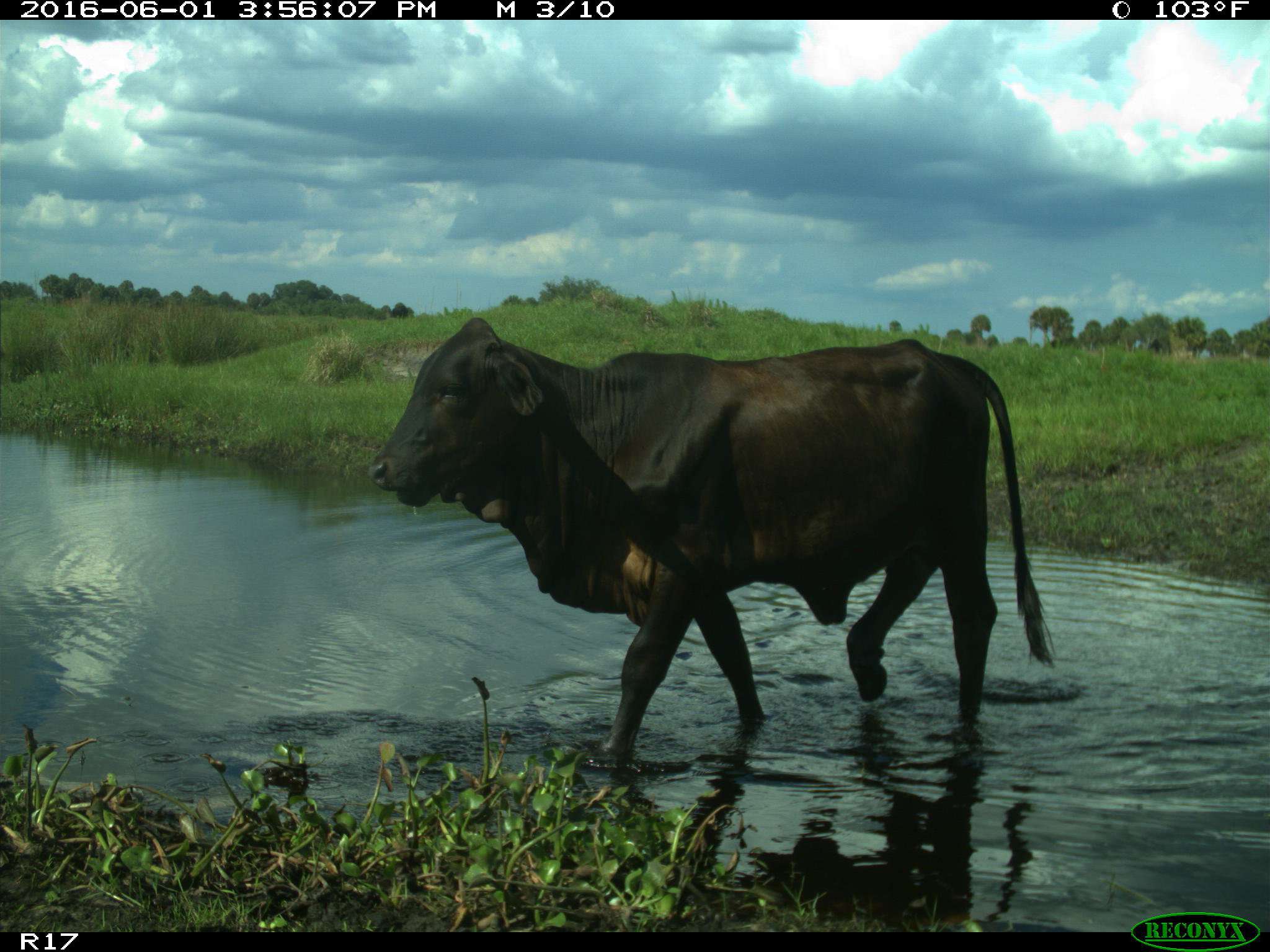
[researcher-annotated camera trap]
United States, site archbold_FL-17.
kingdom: Animalia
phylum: Chordata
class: Mammalia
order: Artiodactyla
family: Bovidae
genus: Bos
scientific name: Bos taurus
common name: domestic cow